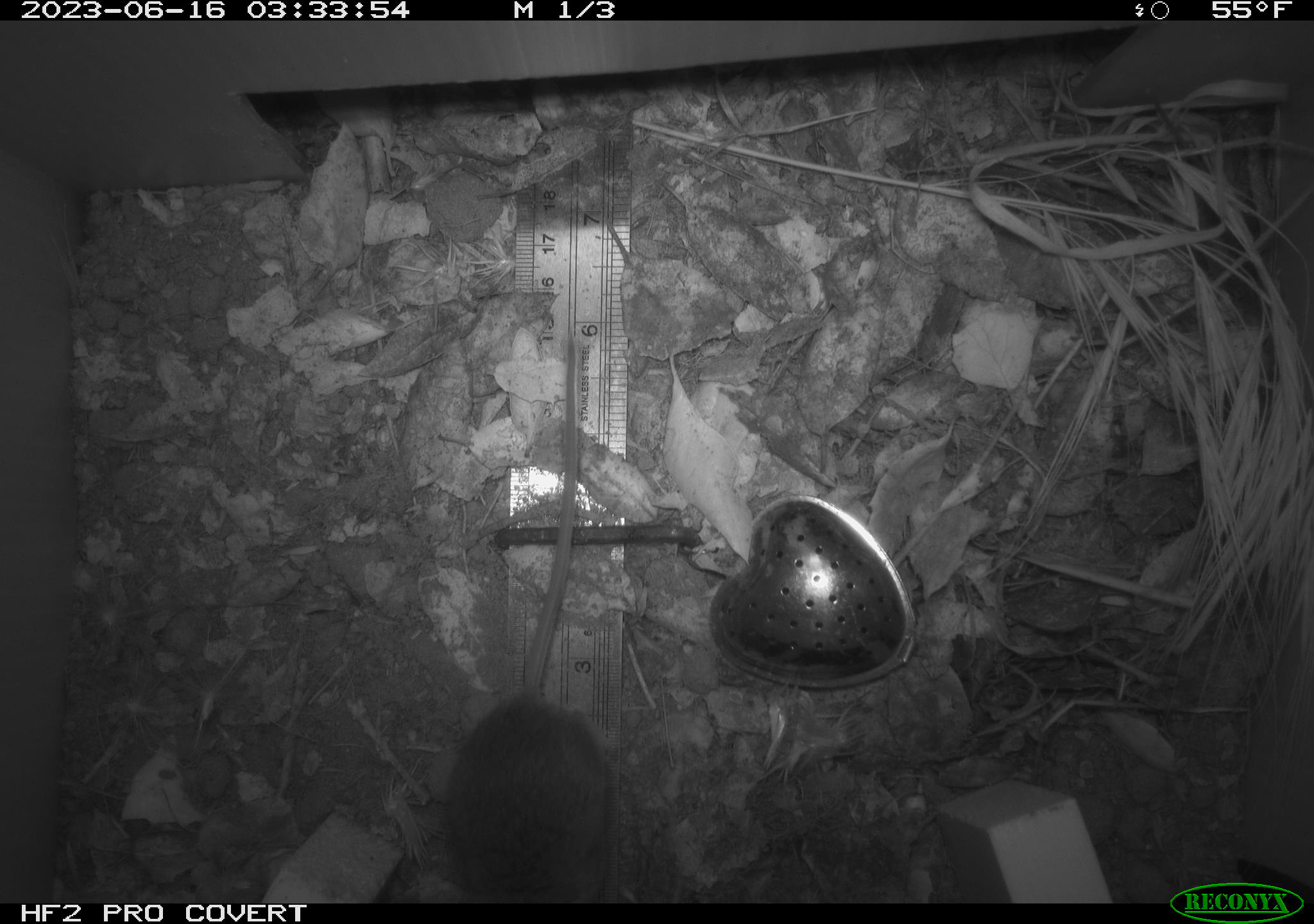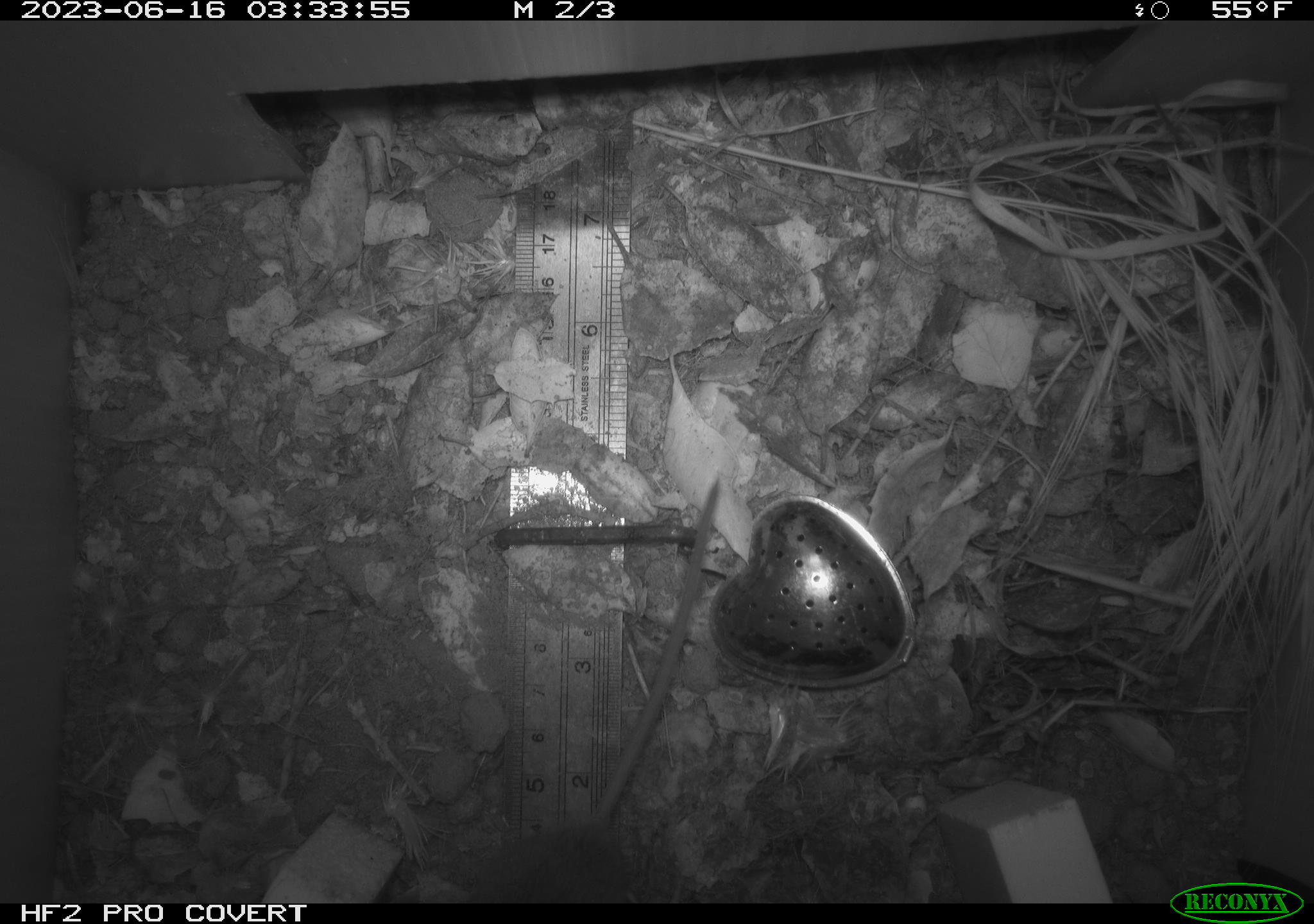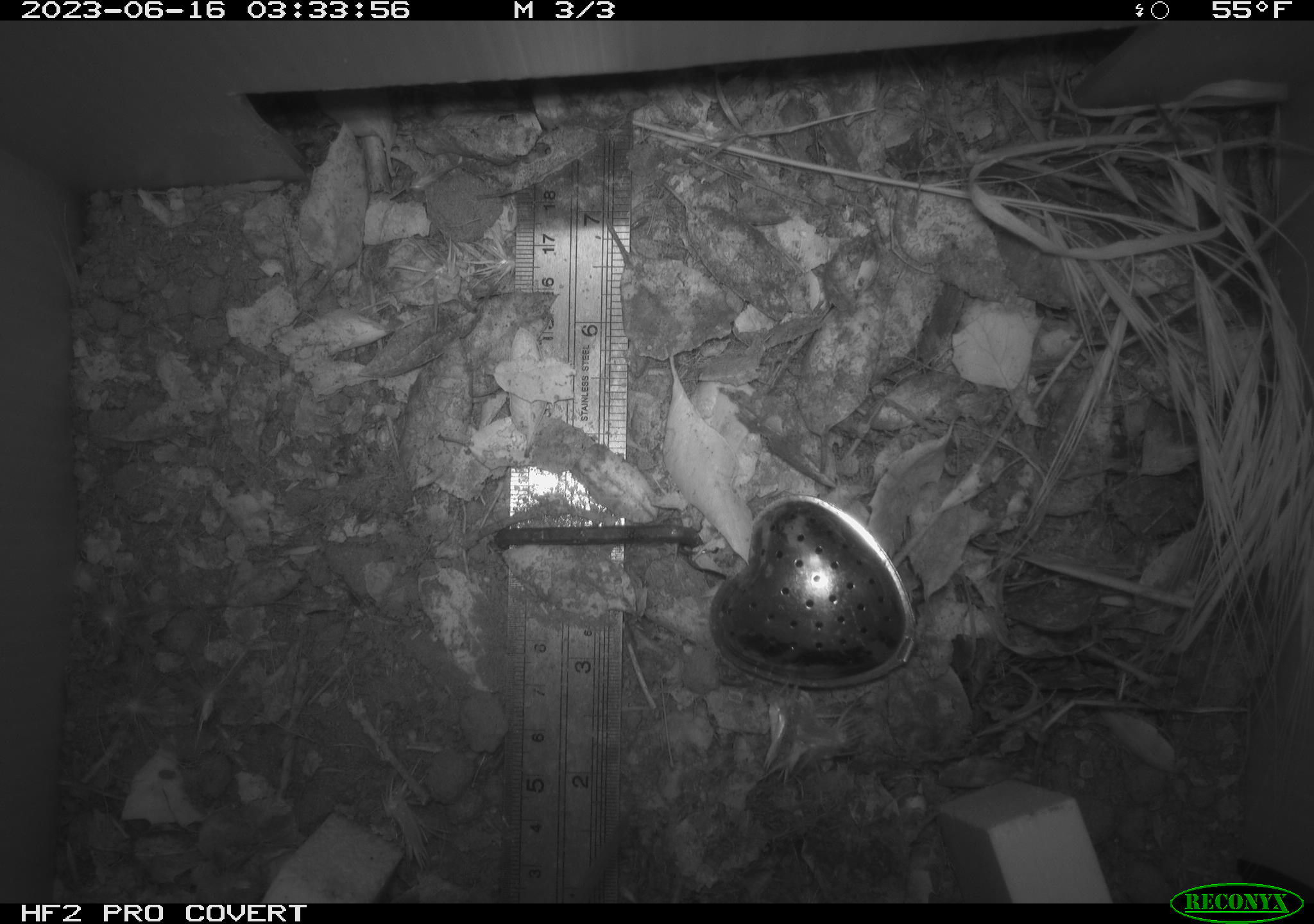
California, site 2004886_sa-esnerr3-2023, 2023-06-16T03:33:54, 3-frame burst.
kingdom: Animalia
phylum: Chordata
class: Mammalia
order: Rodentia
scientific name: Rodentia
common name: mouse species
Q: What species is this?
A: Mouse species (Rodentia).